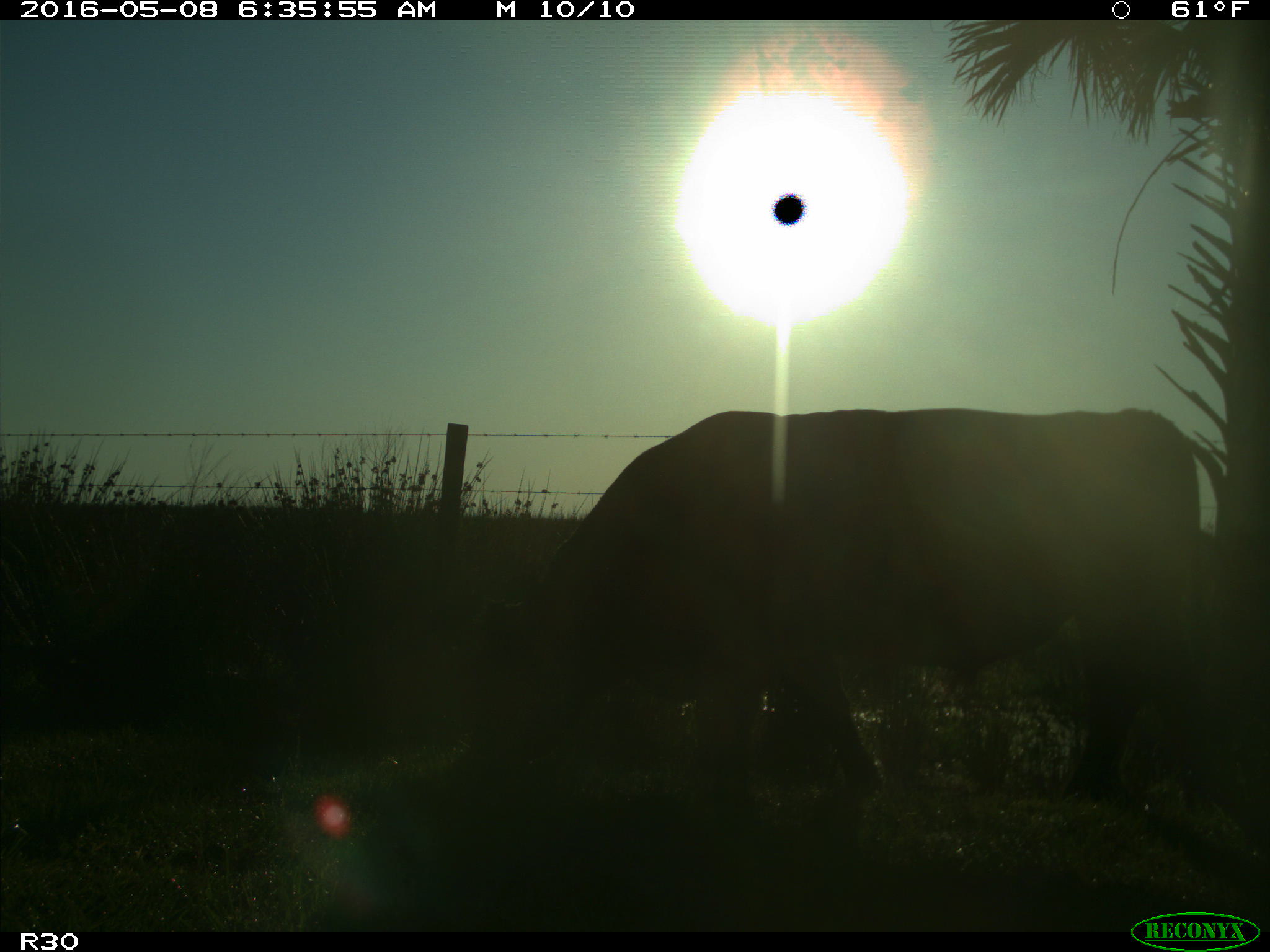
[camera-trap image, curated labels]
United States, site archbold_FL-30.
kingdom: Animalia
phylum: Chordata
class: Mammalia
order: Artiodactyla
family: Bovidae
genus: Bos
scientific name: Bos taurus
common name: domestic cow